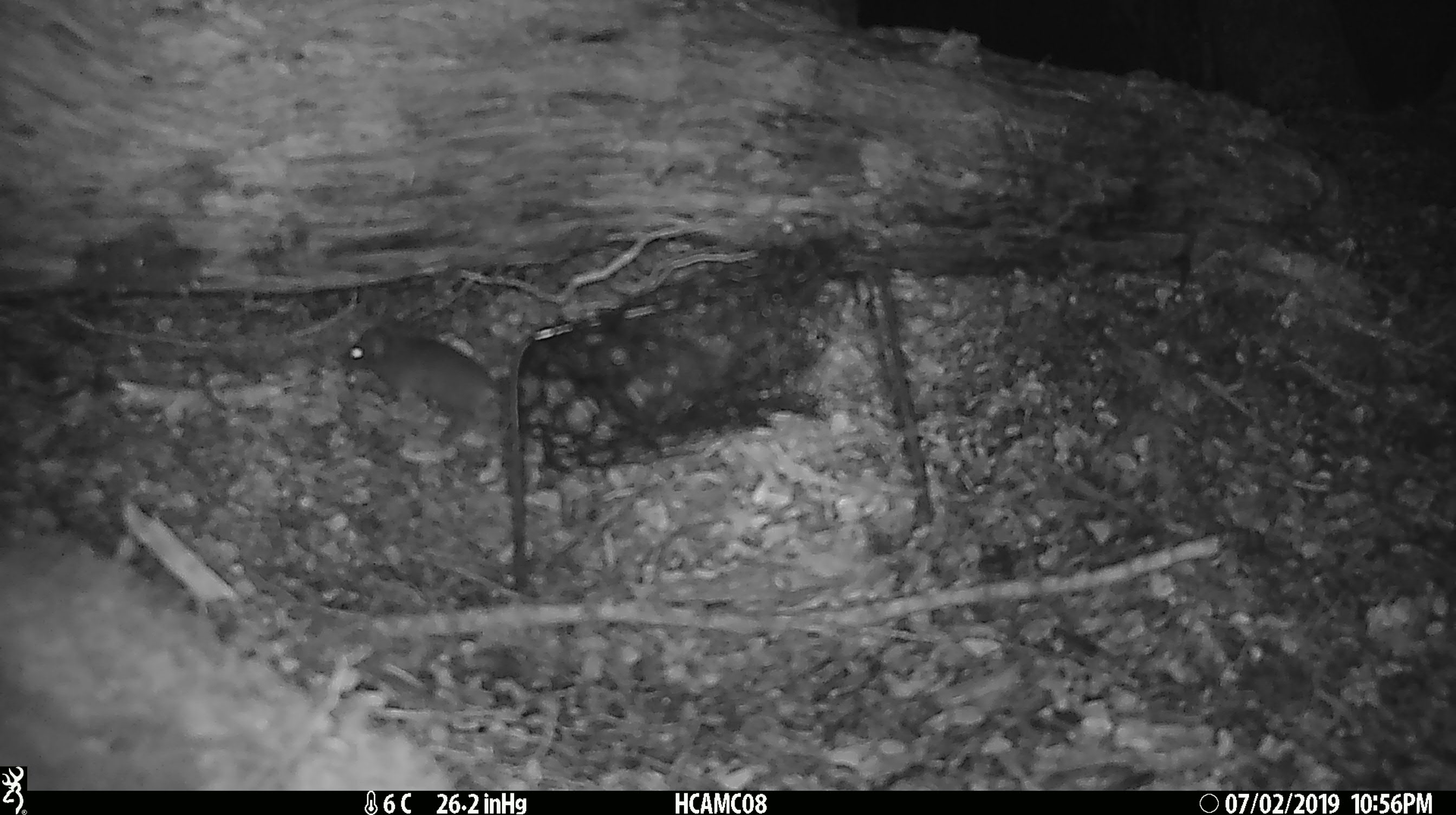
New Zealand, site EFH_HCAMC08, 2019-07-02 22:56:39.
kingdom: Animalia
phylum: Chordata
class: Mammalia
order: Rodentia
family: Muridae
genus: Mus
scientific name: Mus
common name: mouse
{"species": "mouse (Mus)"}